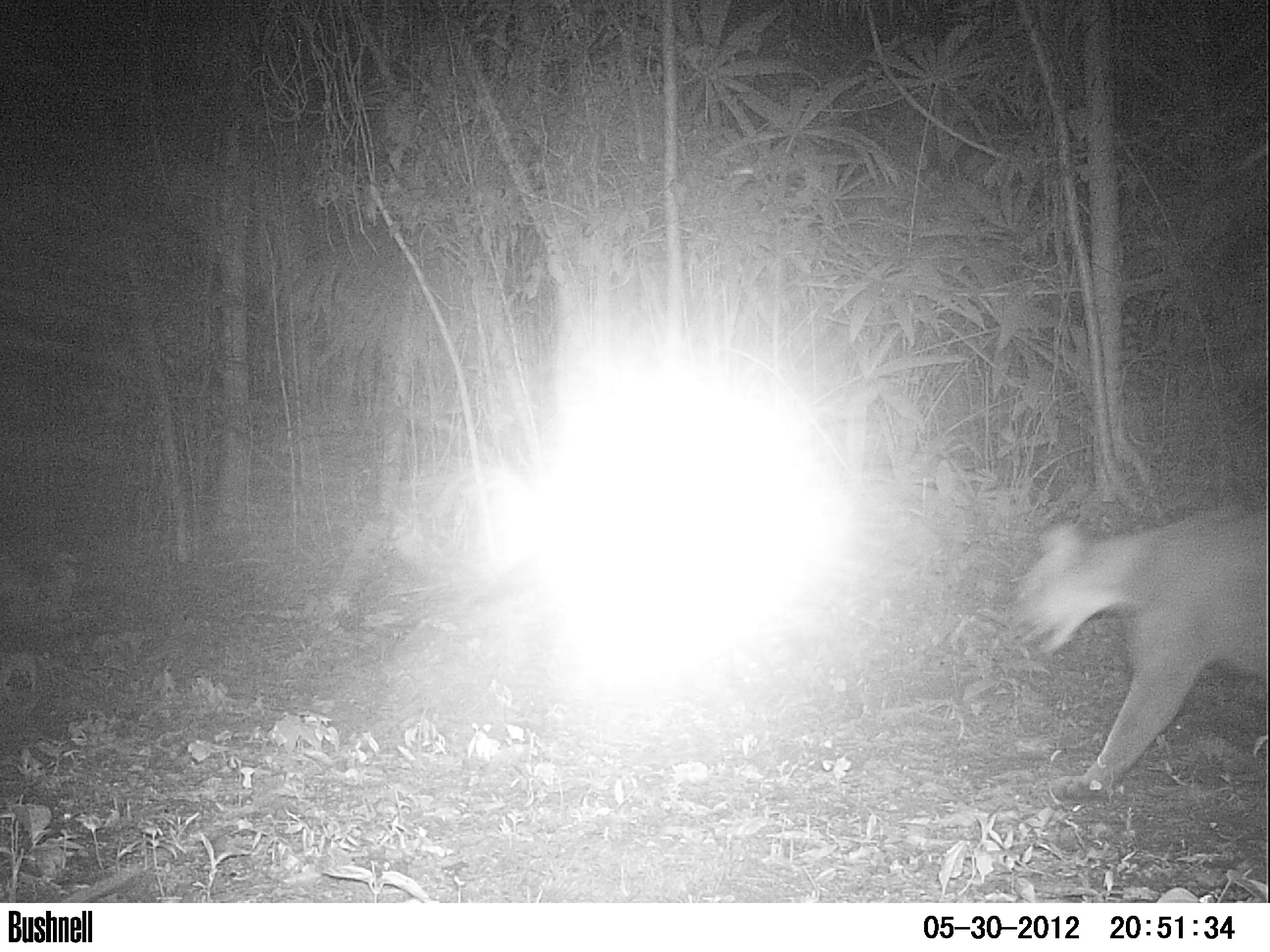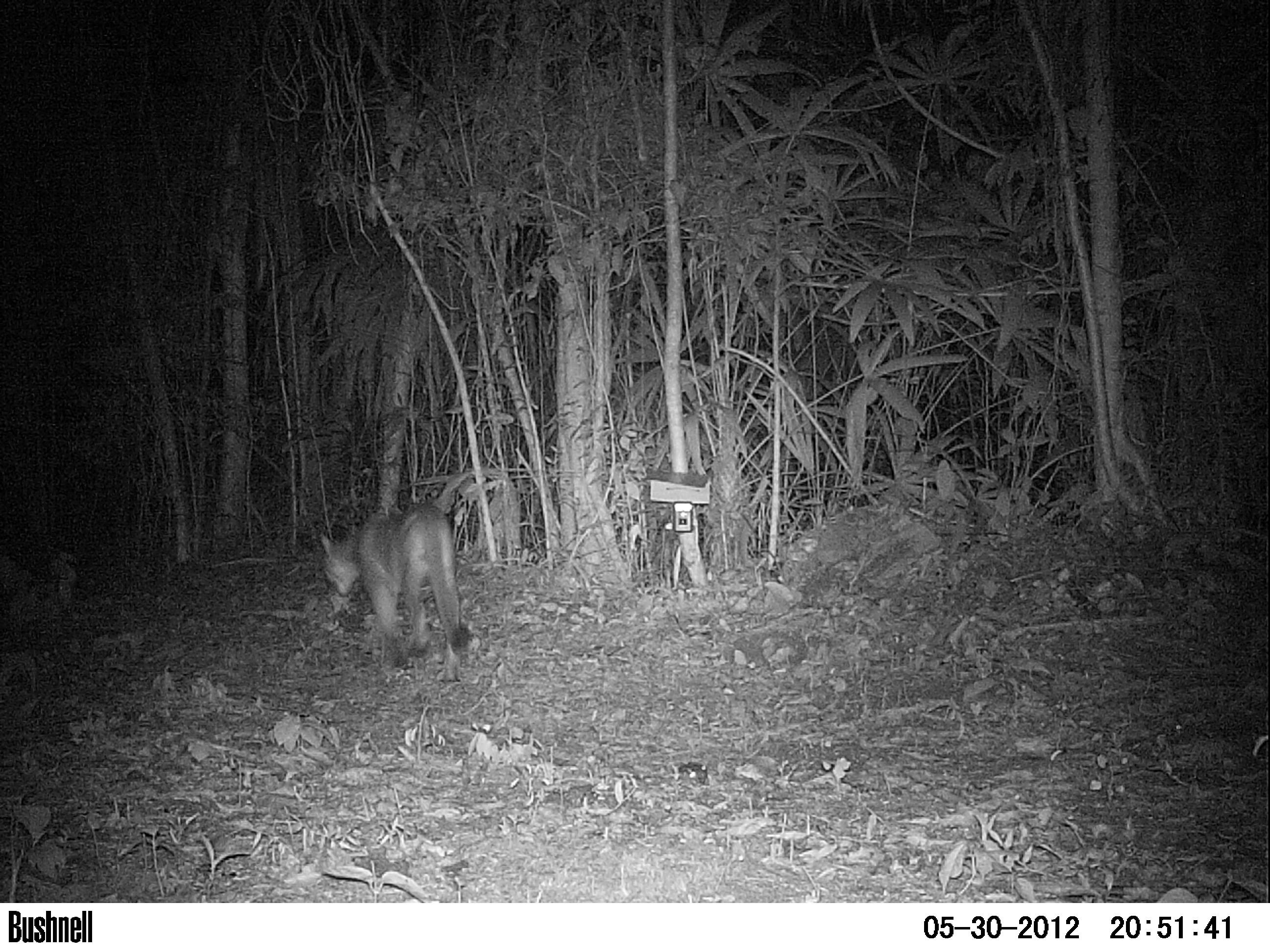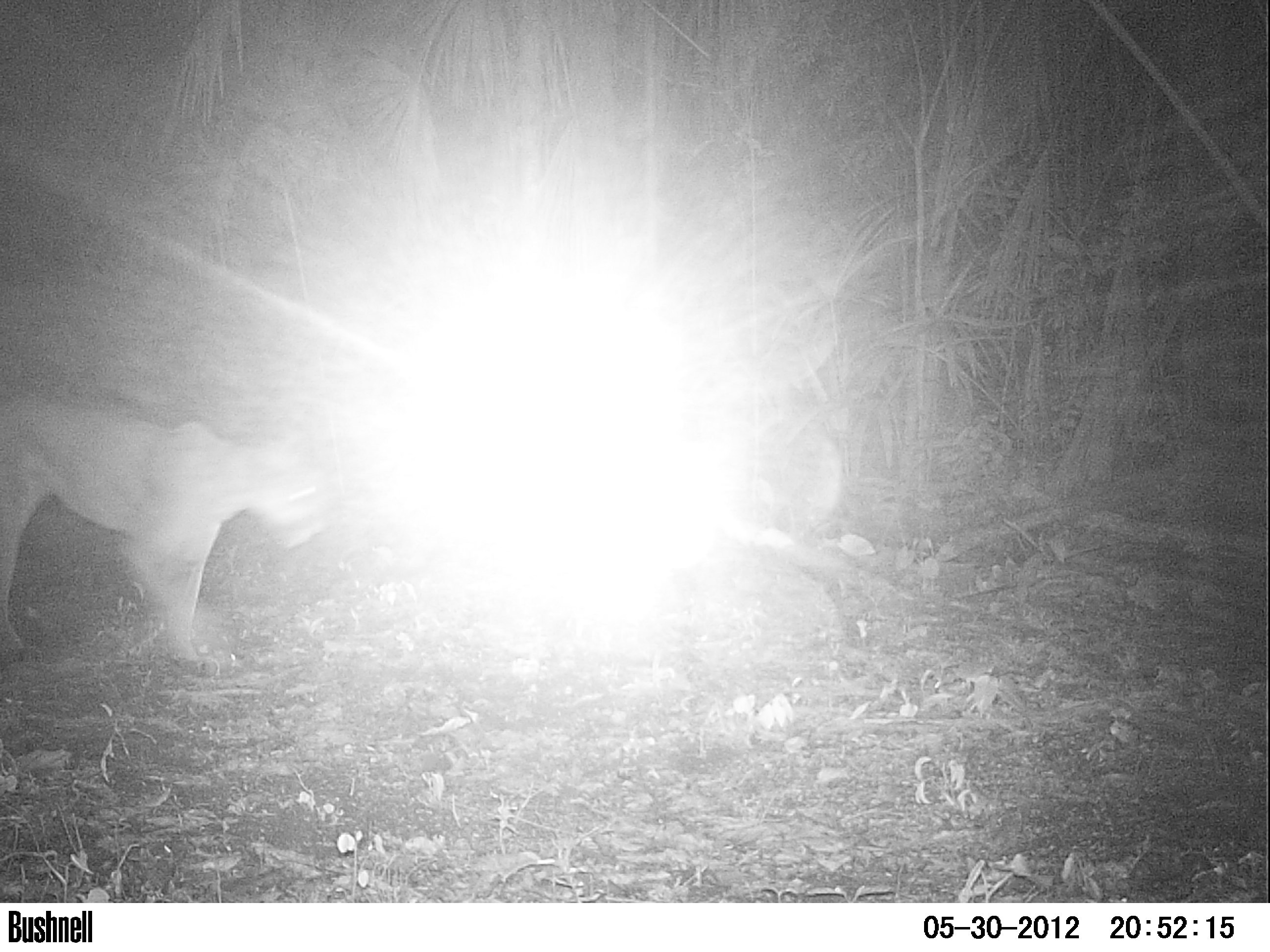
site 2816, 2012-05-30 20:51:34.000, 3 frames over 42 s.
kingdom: Animalia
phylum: Chordata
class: Mammalia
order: Carnivora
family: Felidae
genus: Puma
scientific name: Puma concolor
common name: mountain lion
Puma concolor (mountain lion), count 1, age adult.